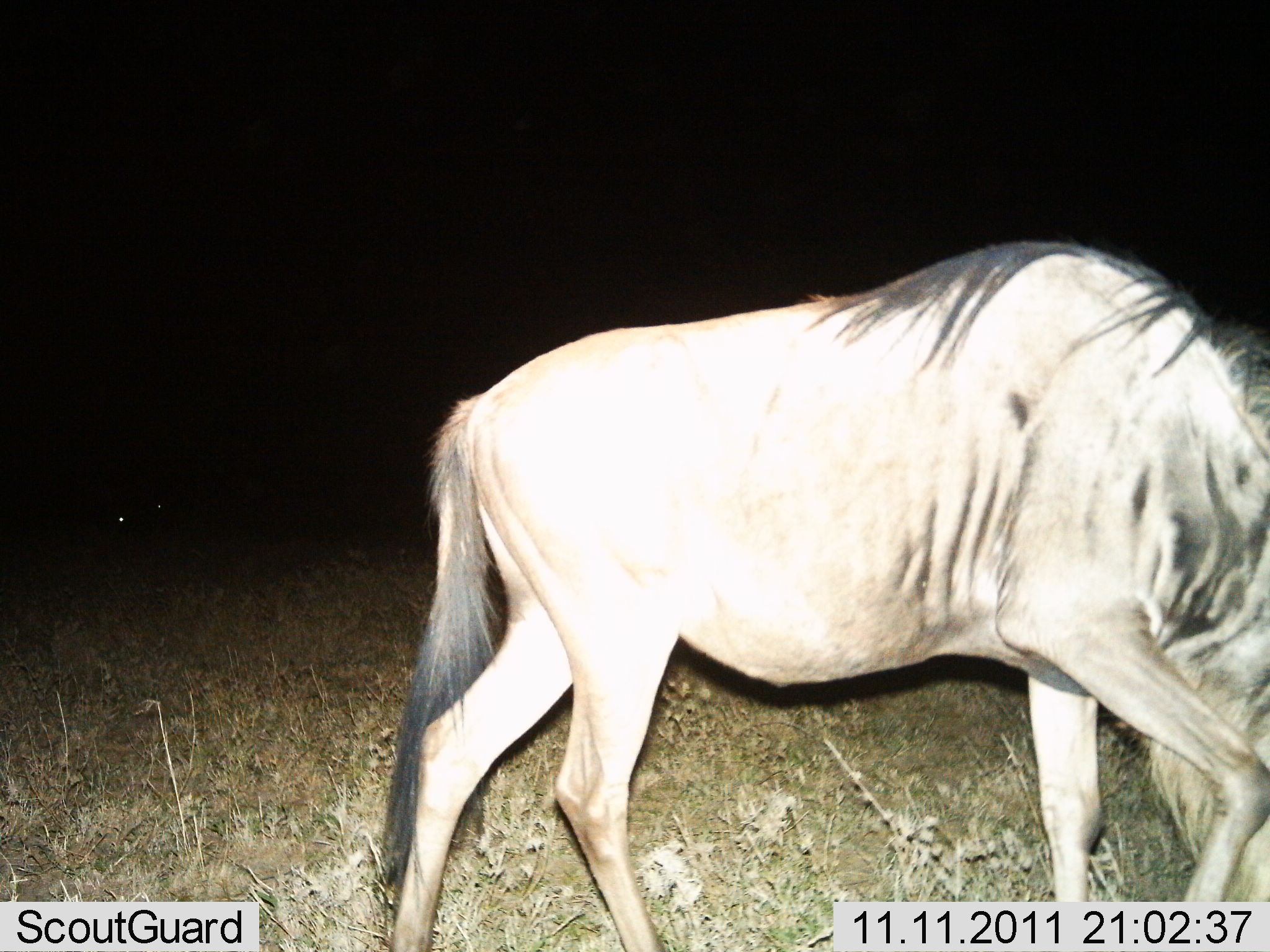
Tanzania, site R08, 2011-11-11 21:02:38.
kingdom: Animalia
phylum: Chordata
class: Mammalia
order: Artiodactyla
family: Bovidae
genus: Connochaetes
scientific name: Connochaetes taurinus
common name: blue wildebeest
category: wildebeest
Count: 1.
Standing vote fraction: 14%.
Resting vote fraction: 0%.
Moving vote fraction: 64%.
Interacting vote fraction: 0%.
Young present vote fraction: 0%.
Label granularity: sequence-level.